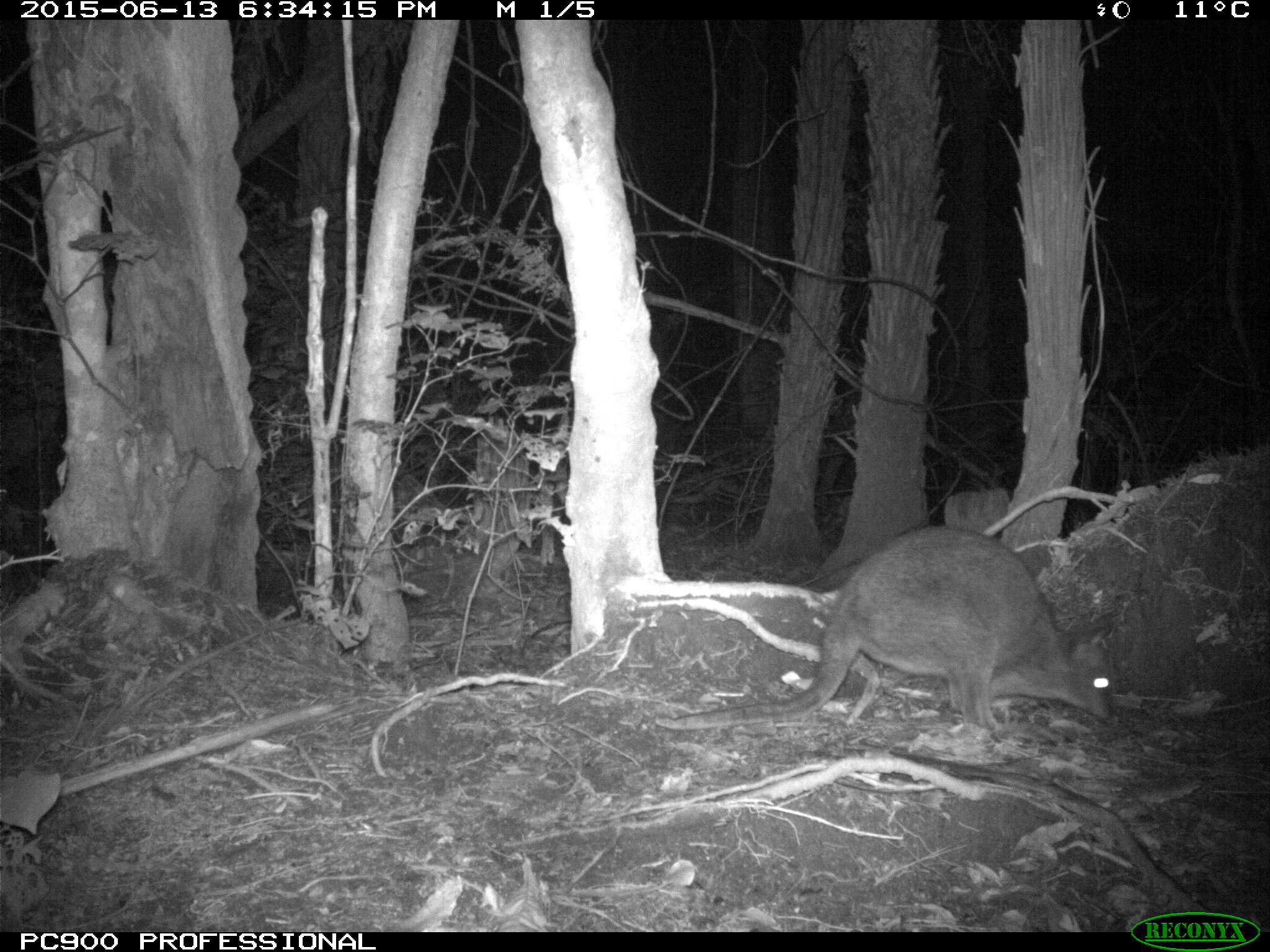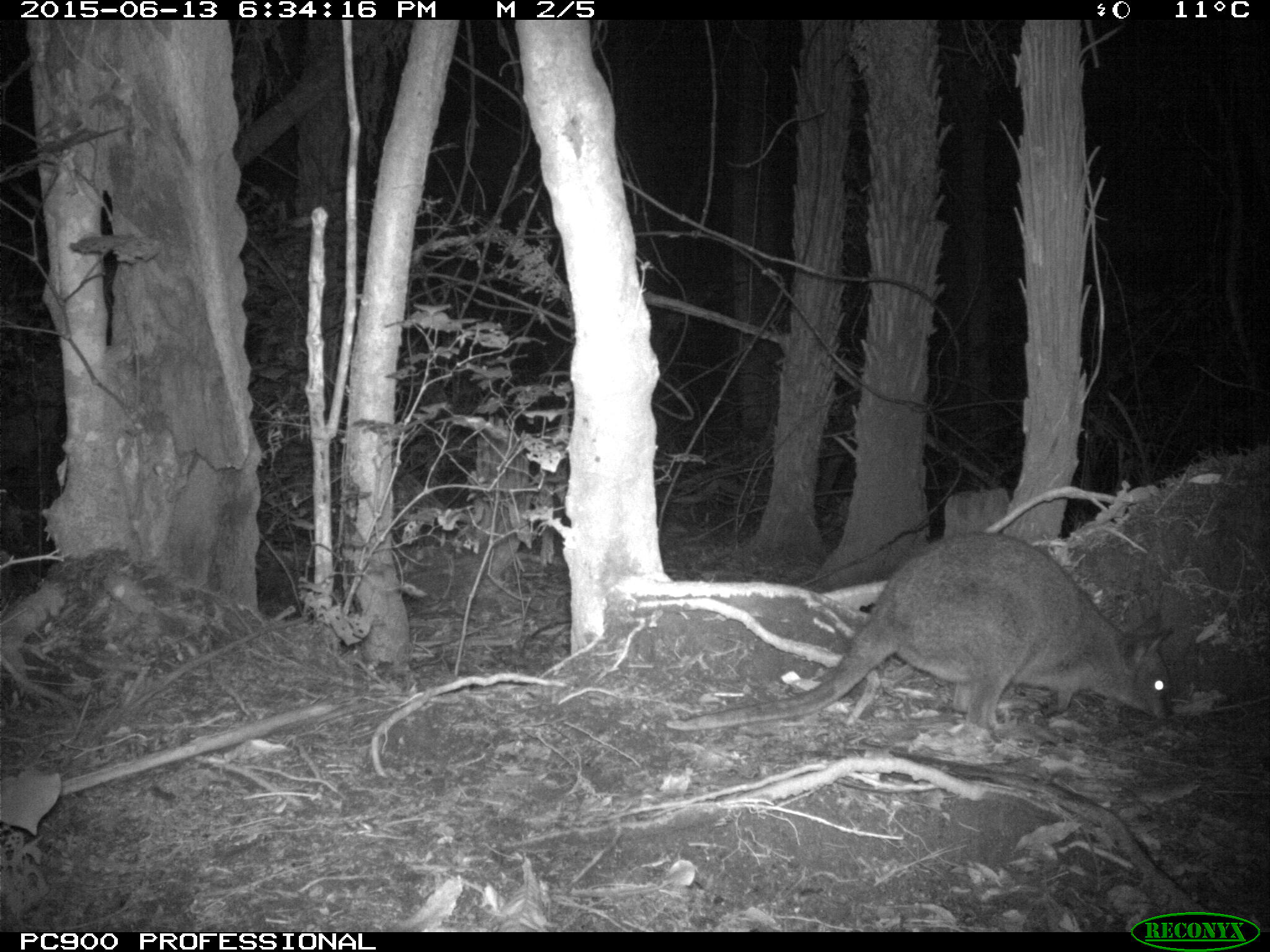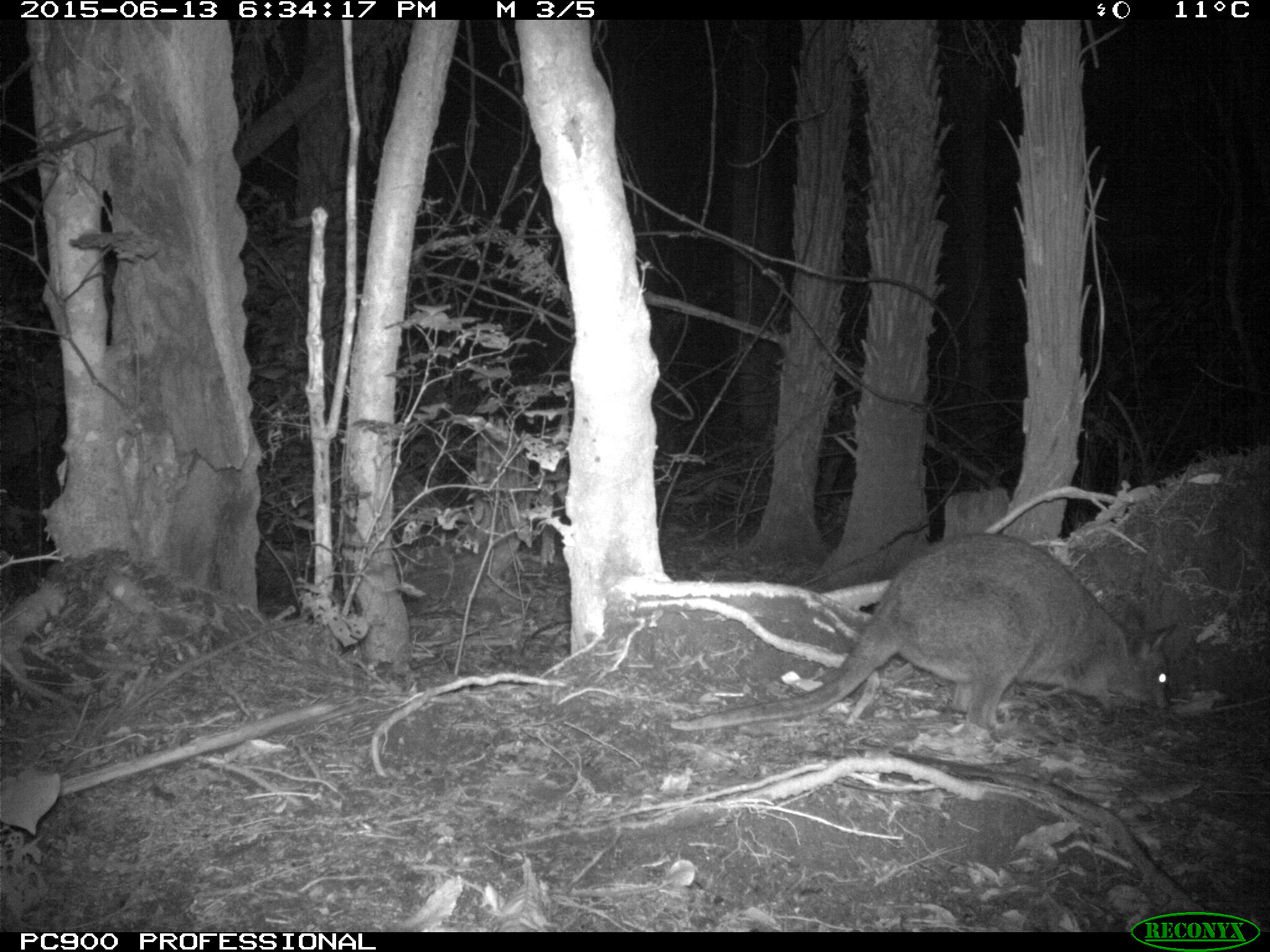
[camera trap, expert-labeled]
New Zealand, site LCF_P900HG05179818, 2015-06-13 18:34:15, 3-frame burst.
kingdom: Animalia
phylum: Chordata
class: Mammalia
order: Diprotodontia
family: Macropodidae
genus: Notamacropus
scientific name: Notamacropus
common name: wallaby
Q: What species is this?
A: Wallaby (Notamacropus).